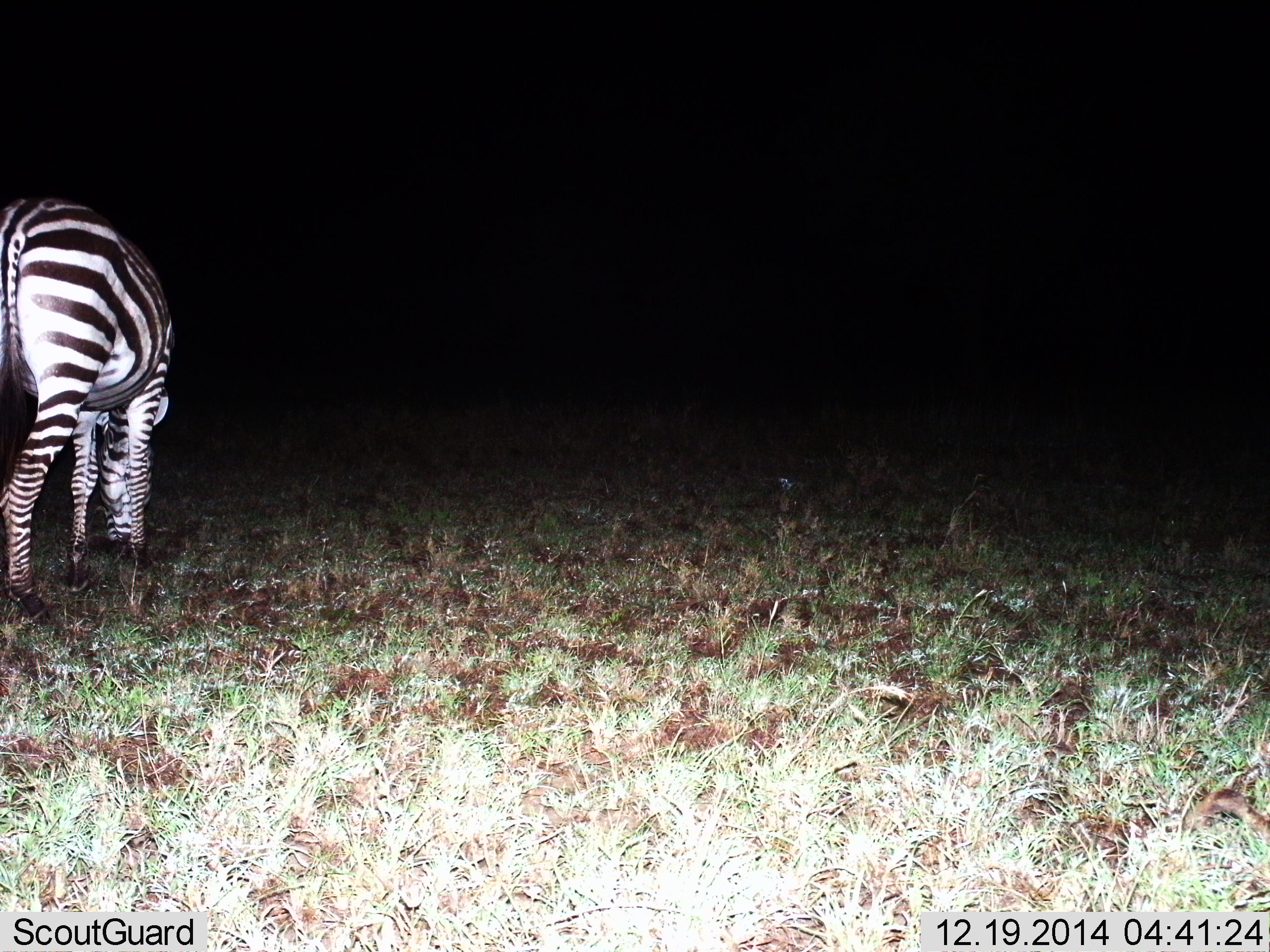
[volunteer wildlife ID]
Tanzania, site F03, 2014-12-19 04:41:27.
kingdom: Animalia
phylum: Chordata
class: Mammalia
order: Perissodactyla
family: Equidae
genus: Equus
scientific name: Equus quagga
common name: plains zebra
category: zebra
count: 1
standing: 11%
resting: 0%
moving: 0%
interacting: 0%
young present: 0%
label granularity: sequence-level